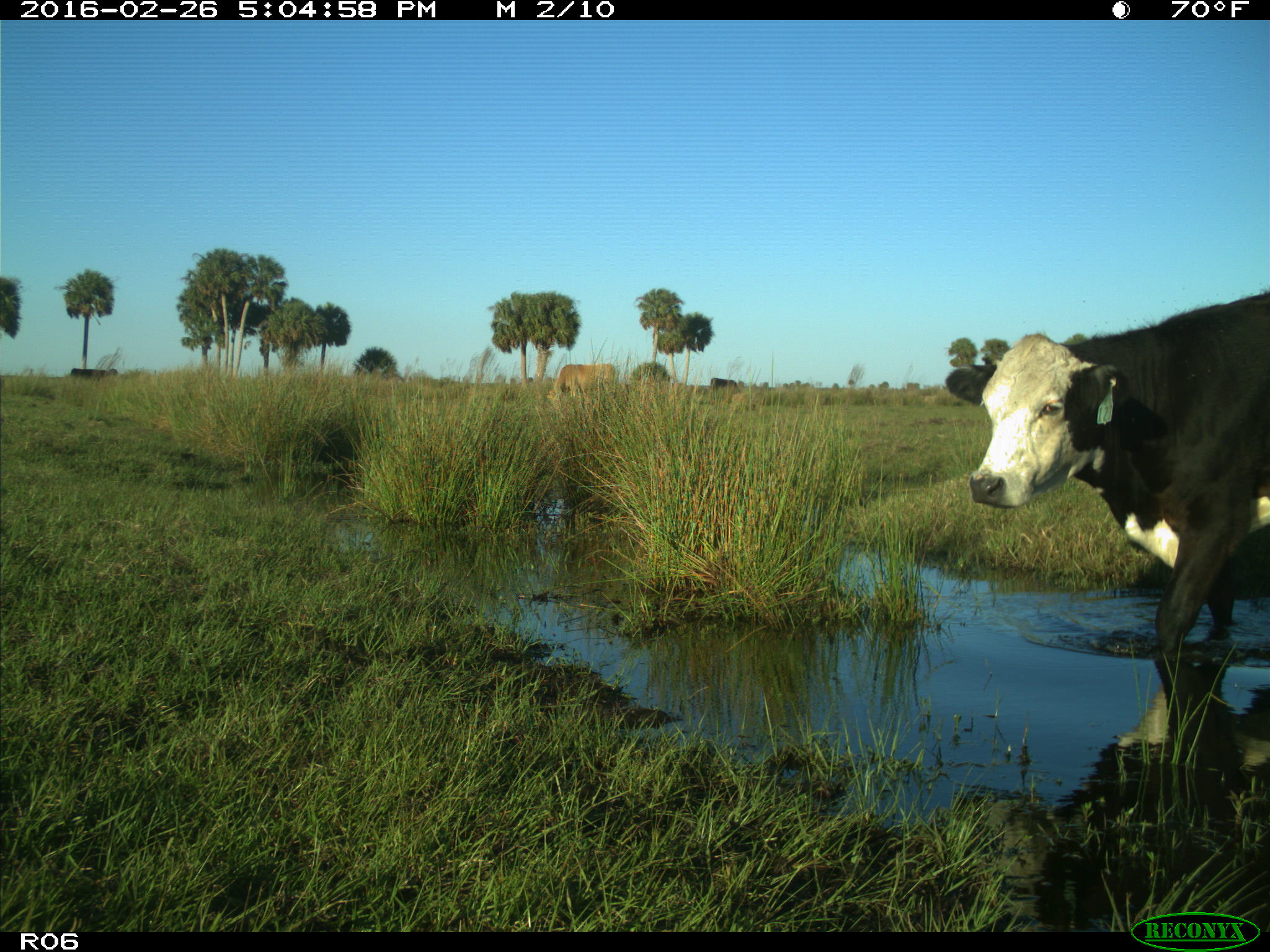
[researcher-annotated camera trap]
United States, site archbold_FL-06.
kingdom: Animalia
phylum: Chordata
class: Mammalia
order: Artiodactyla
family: Bovidae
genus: Bos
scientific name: Bos taurus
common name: domestic cow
Bos taurus (domestic cow).